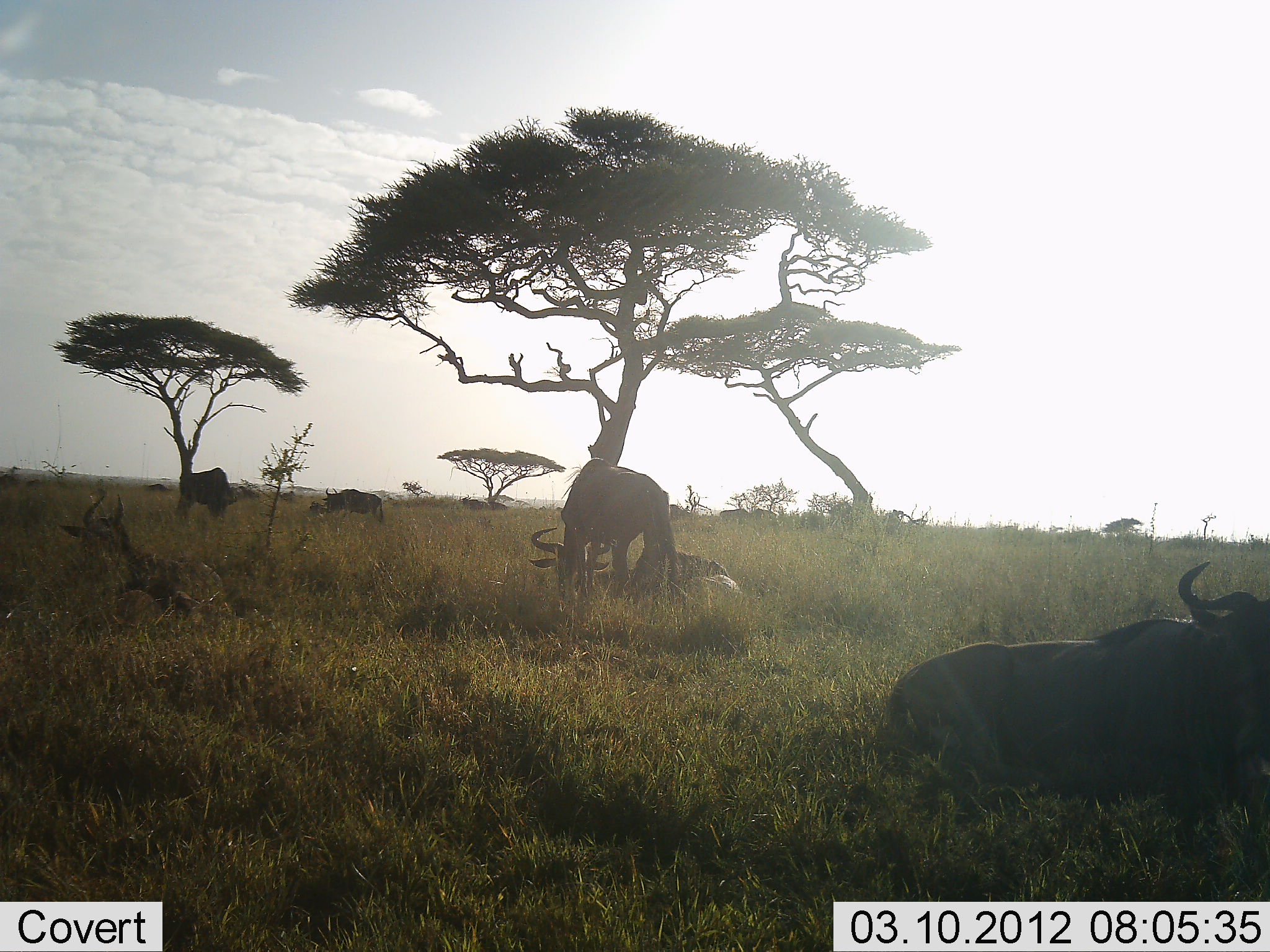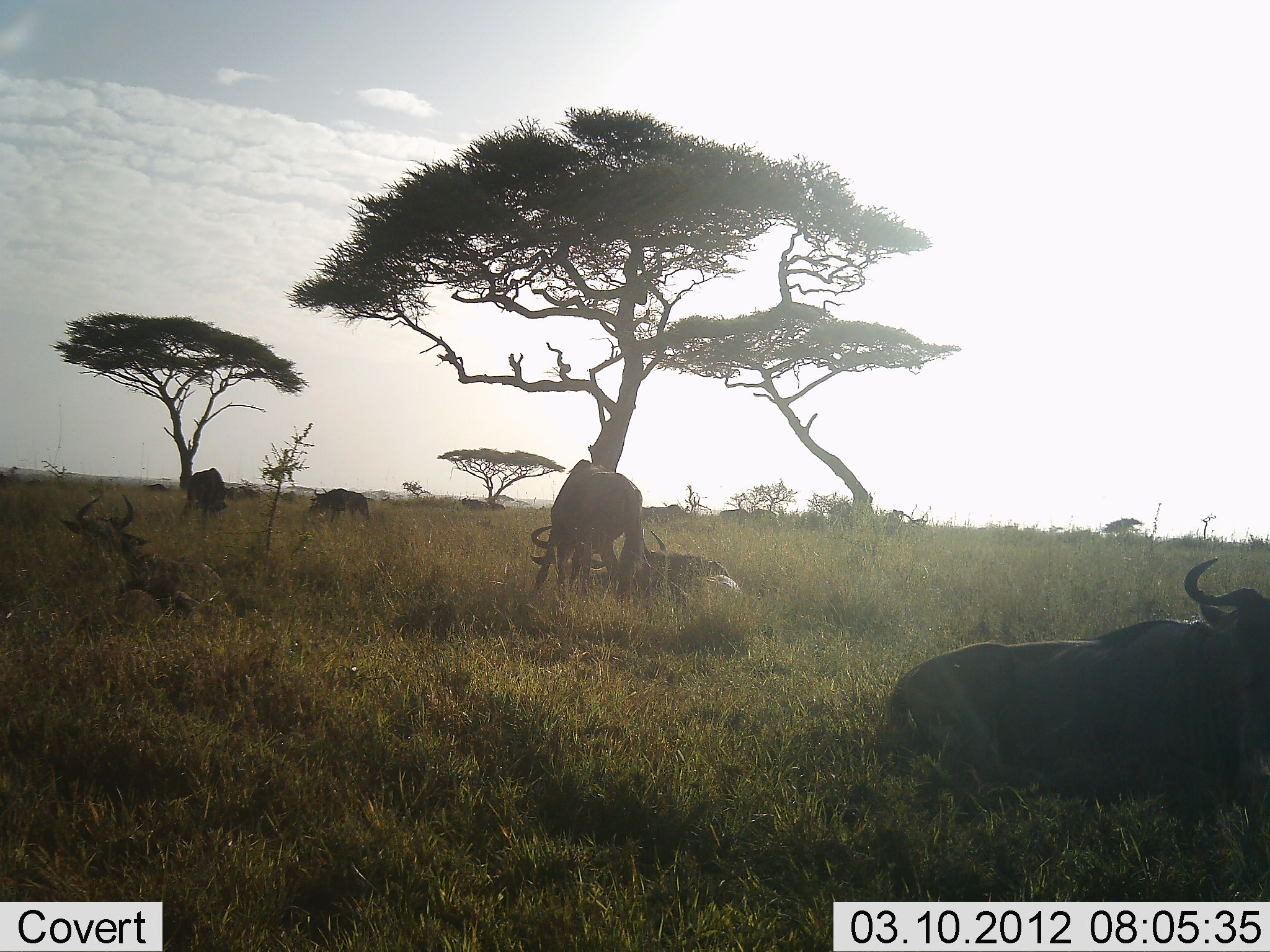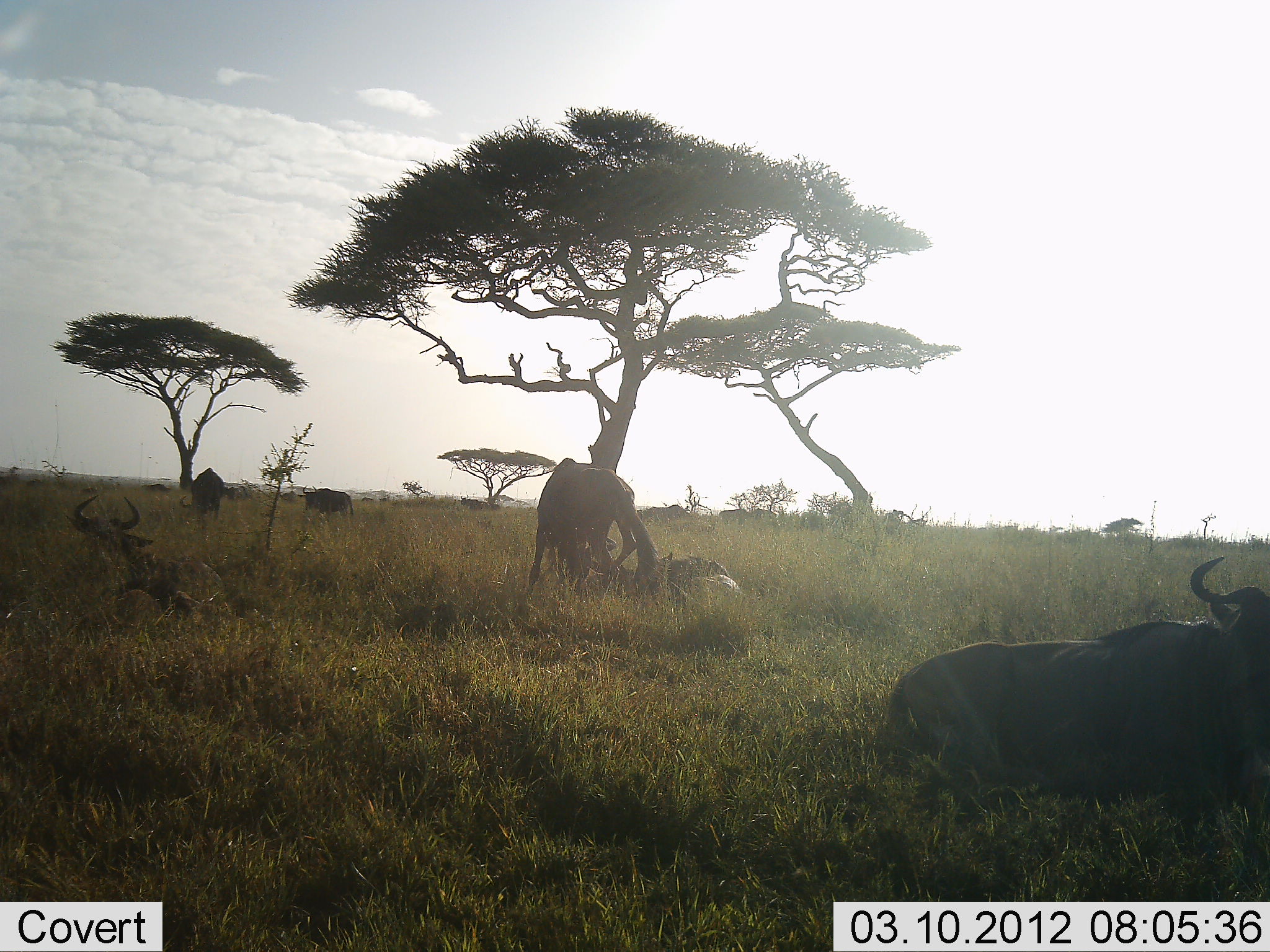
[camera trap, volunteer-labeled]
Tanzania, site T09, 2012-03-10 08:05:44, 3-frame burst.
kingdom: Animalia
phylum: Chordata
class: Mammalia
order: Artiodactyla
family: Bovidae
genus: Connochaetes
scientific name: Connochaetes taurinus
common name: blue wildebeest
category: wildebeest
Wildebeest (blue wildebeest) (Connochaetes taurinus), count 6. Behavior (volunteer vote fractions): standing 50%, resting 100%, moving 14%, interacting 5%. Young present (vote fraction): 0%. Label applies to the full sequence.